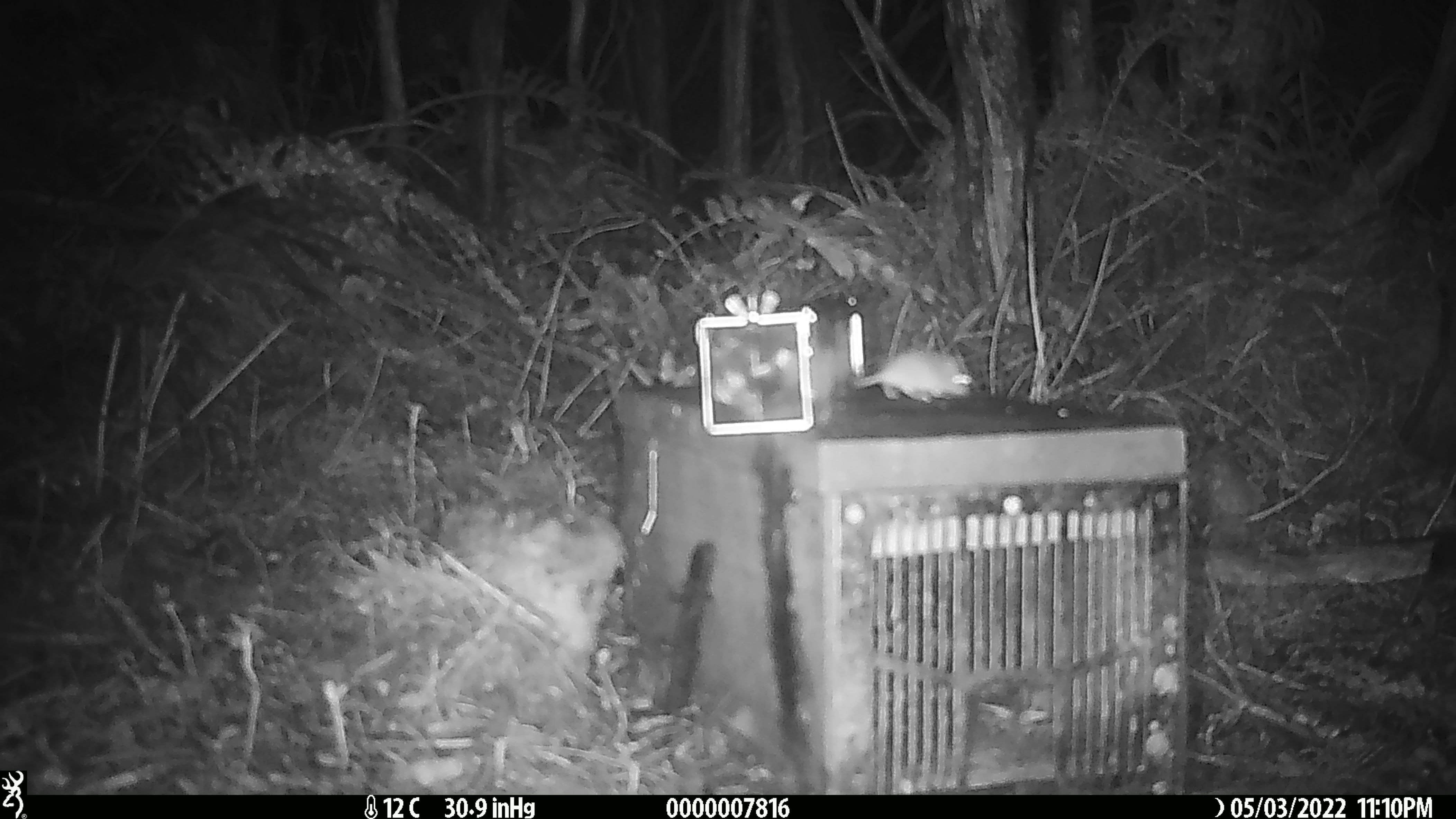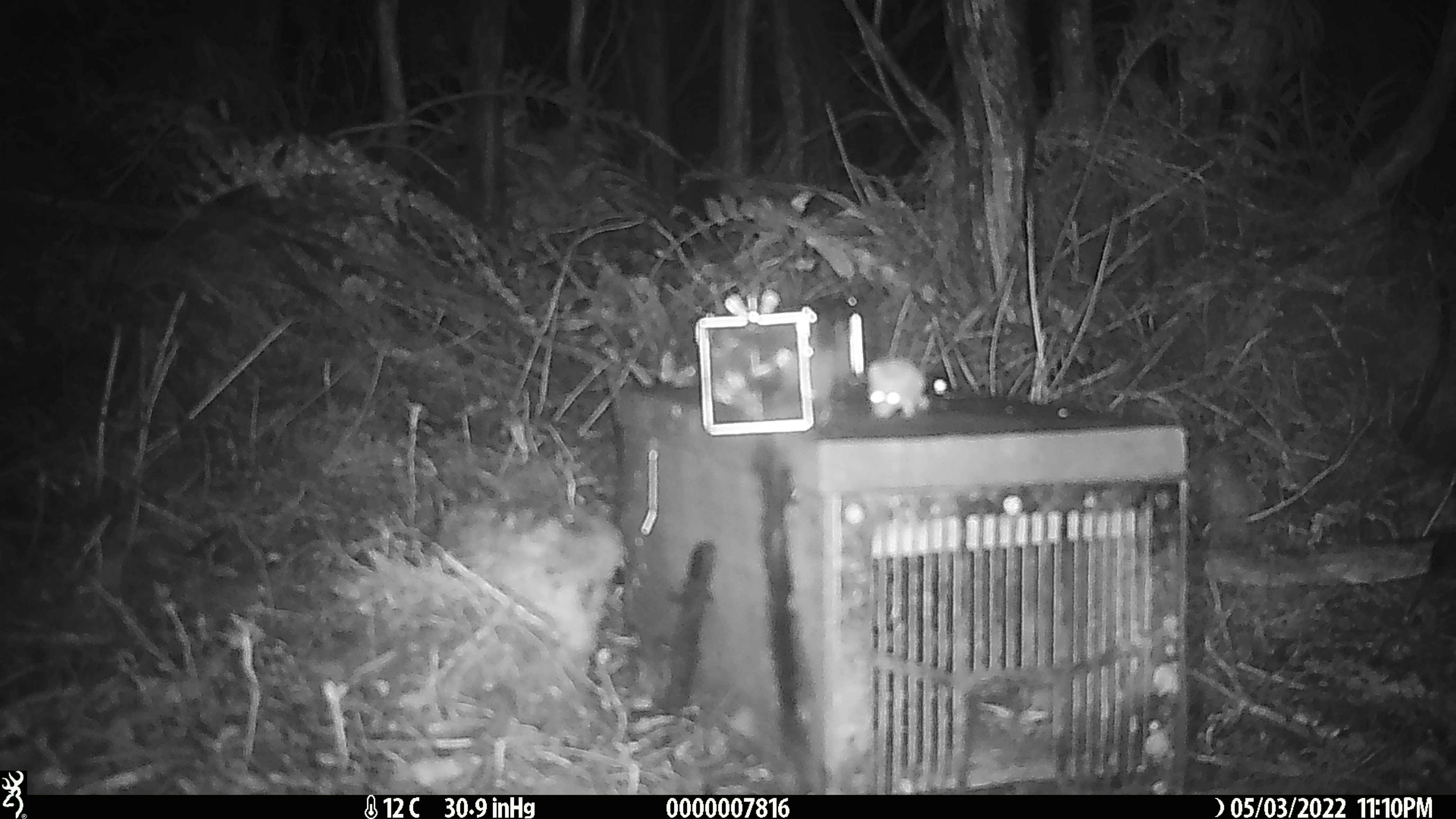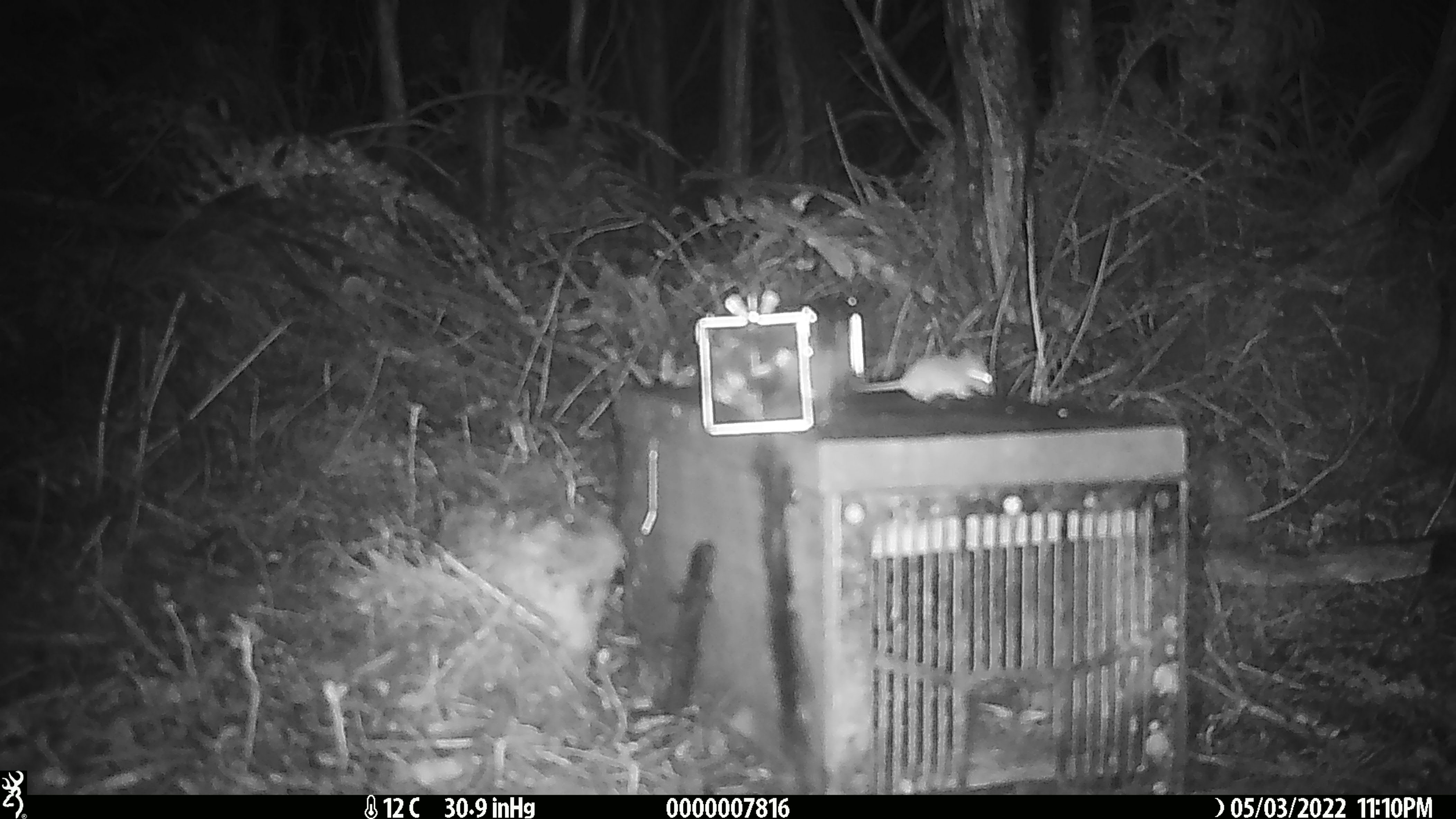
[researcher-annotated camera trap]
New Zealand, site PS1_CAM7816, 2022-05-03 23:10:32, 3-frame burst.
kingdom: Animalia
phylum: Chordata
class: Mammalia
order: Rodentia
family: Muridae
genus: Mus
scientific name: Mus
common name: mouse